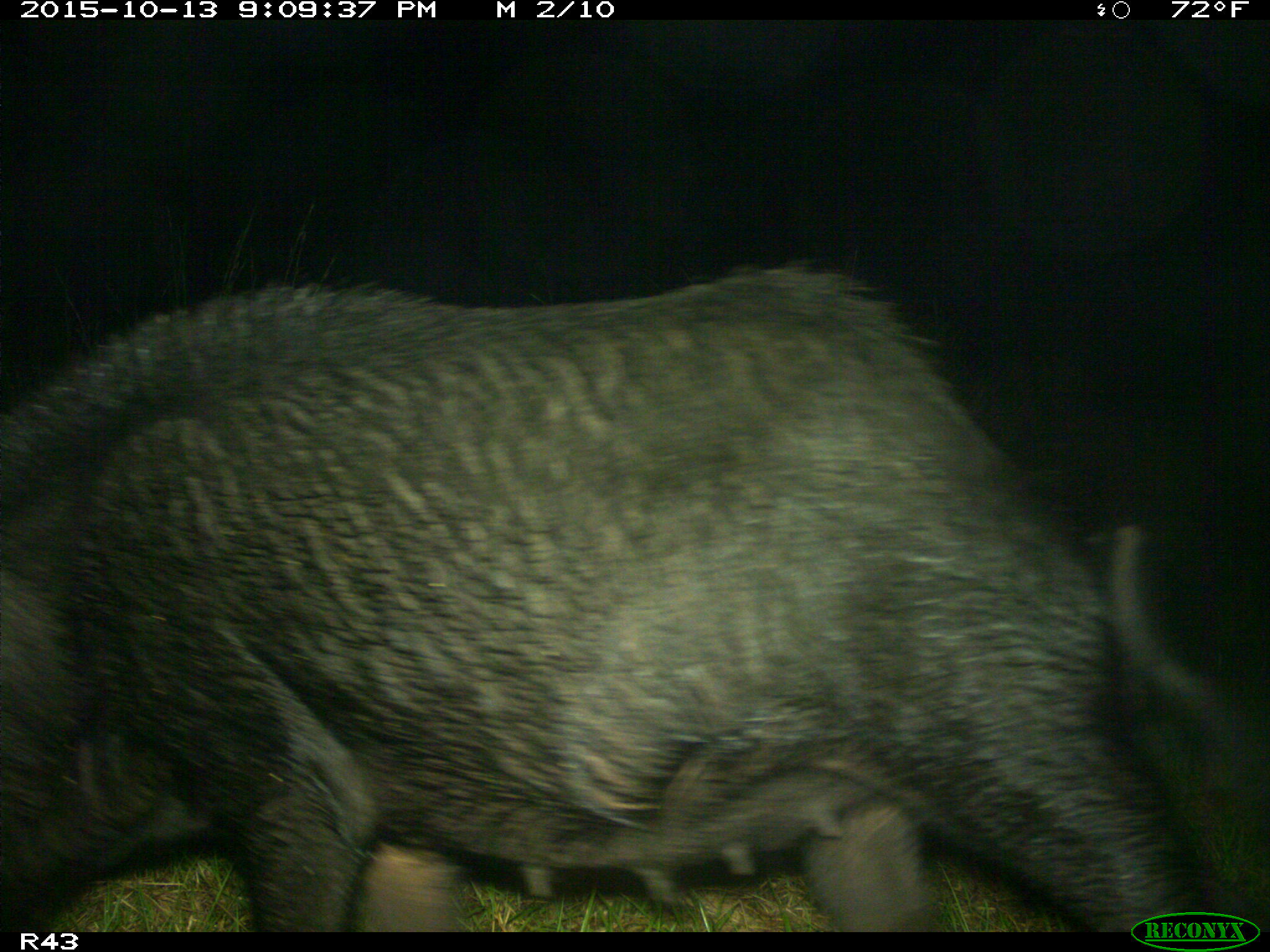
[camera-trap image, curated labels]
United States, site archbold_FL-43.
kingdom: Animalia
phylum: Chordata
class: Mammalia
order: Artiodactyla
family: Suidae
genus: Sus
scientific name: Sus scrofa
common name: wild boar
Sus scrofa (wild boar).